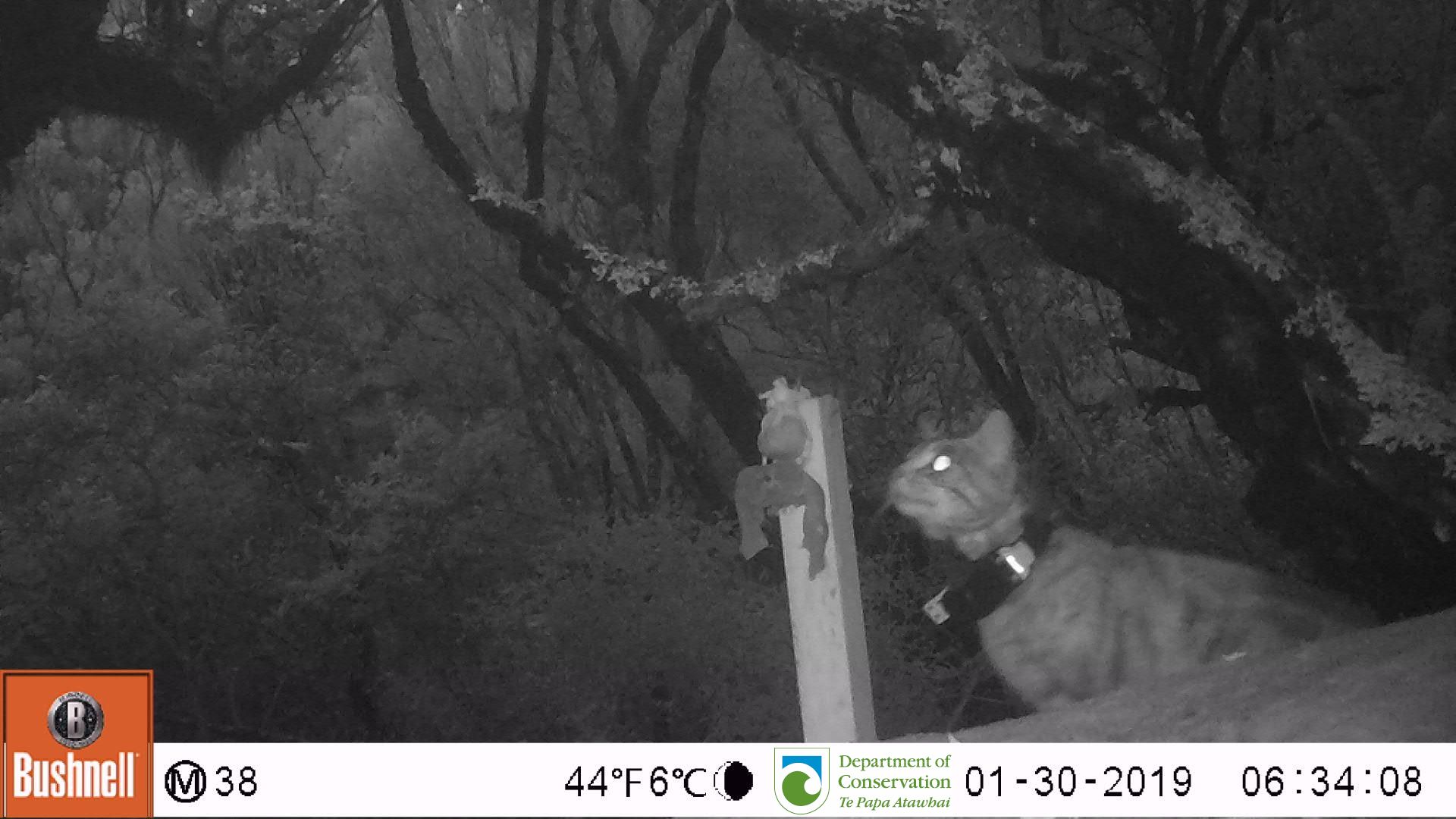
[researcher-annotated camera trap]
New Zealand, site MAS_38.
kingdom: Animalia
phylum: Chordata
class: Mammalia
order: Carnivora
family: Felidae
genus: Felis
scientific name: Felis catus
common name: domestic cat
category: cat